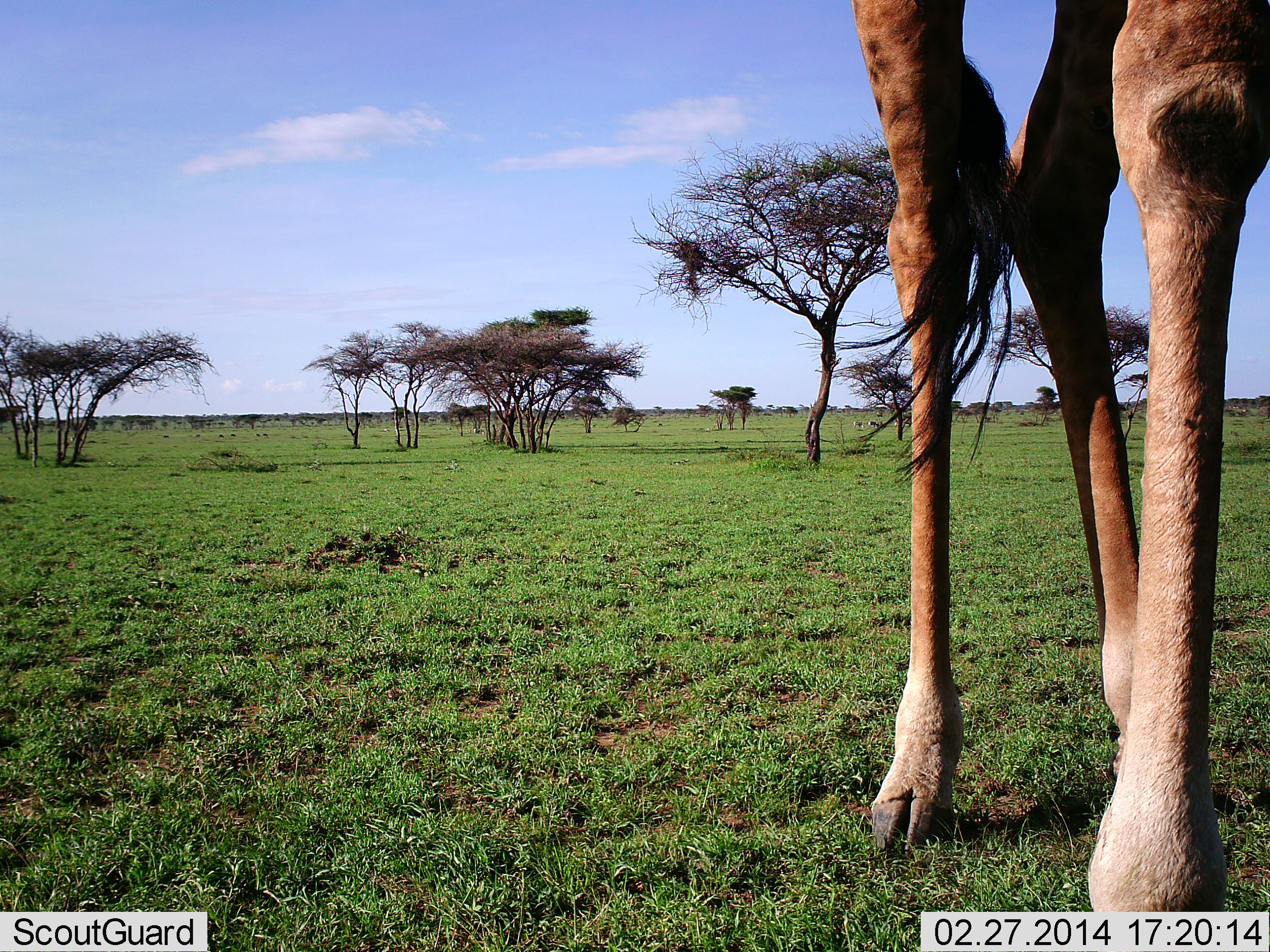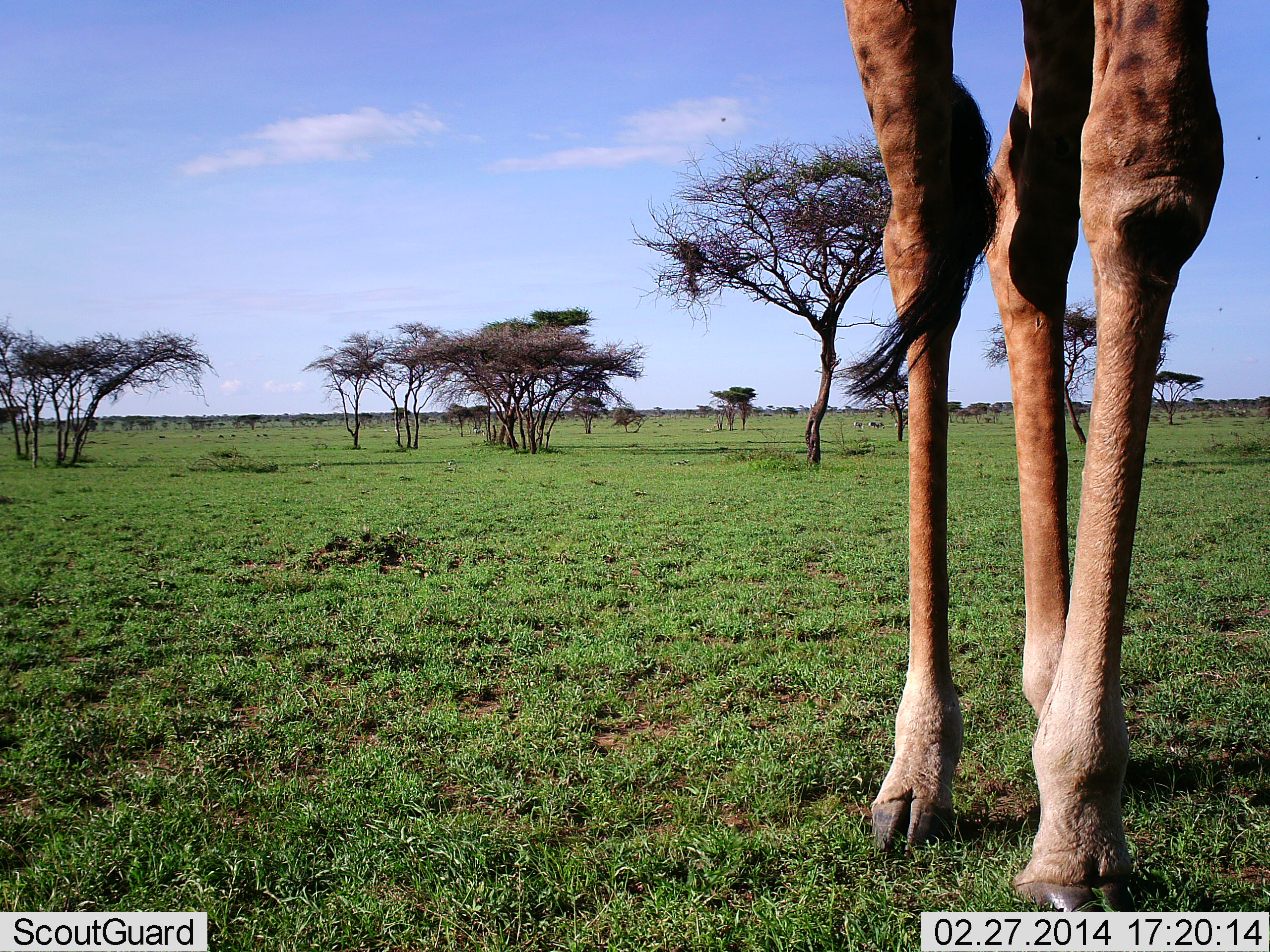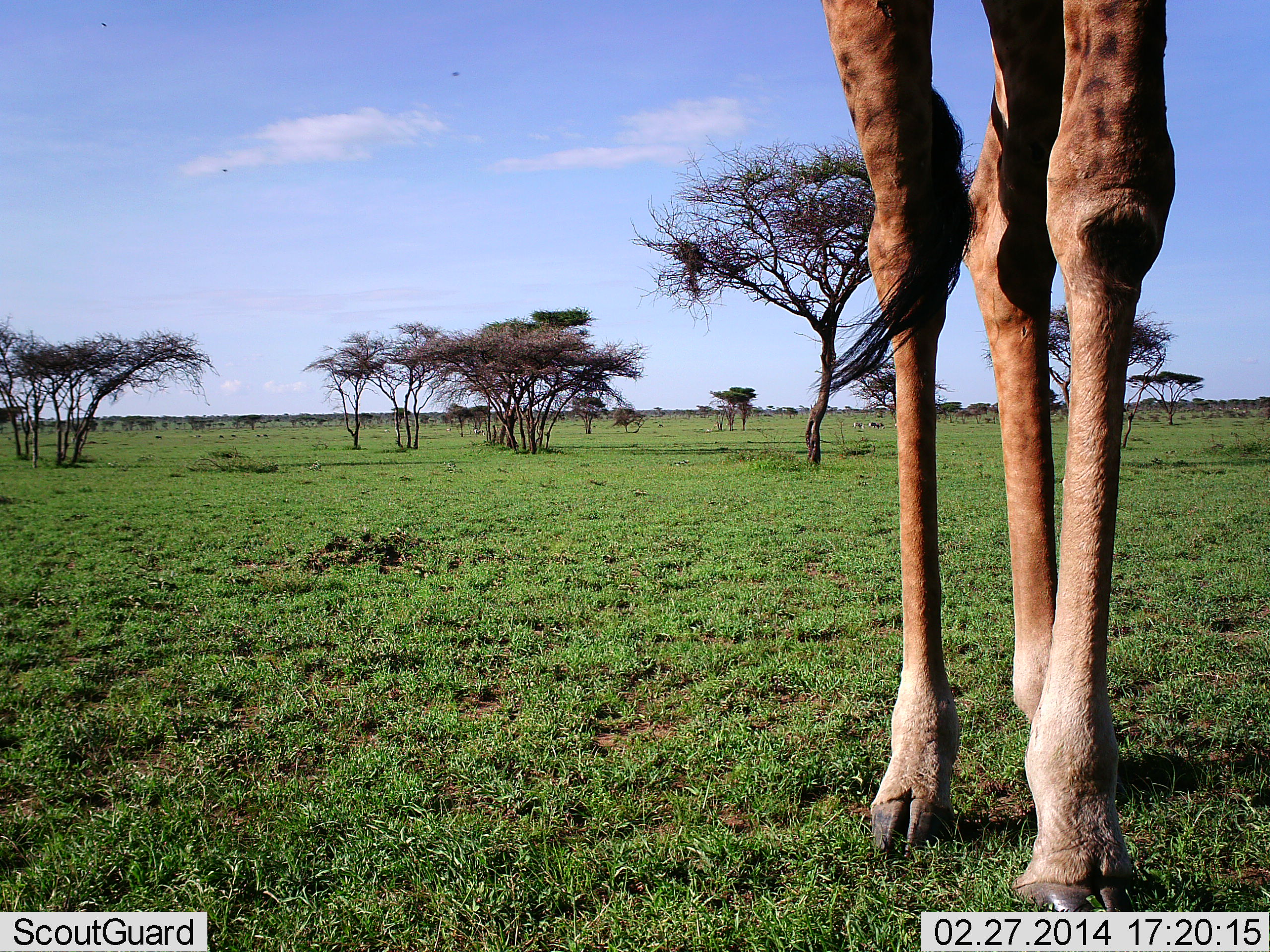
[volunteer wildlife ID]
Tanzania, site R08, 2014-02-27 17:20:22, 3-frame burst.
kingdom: Animalia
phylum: Chordata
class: Mammalia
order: Artiodactyla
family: Giraffidae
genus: Giraffa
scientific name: Giraffa camelopardalis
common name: giraffe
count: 1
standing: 73%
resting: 0%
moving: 13%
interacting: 0%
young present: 0%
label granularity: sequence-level